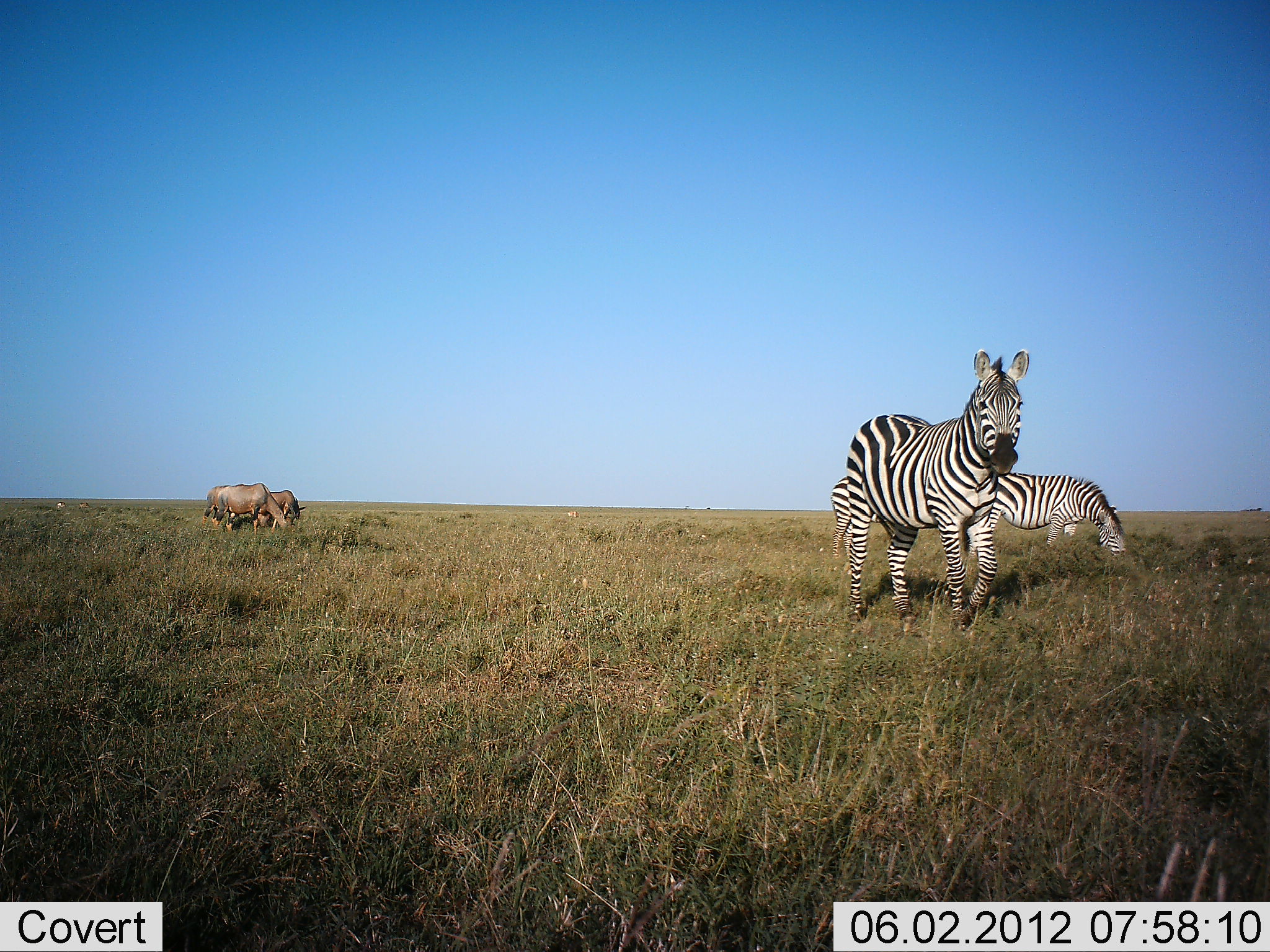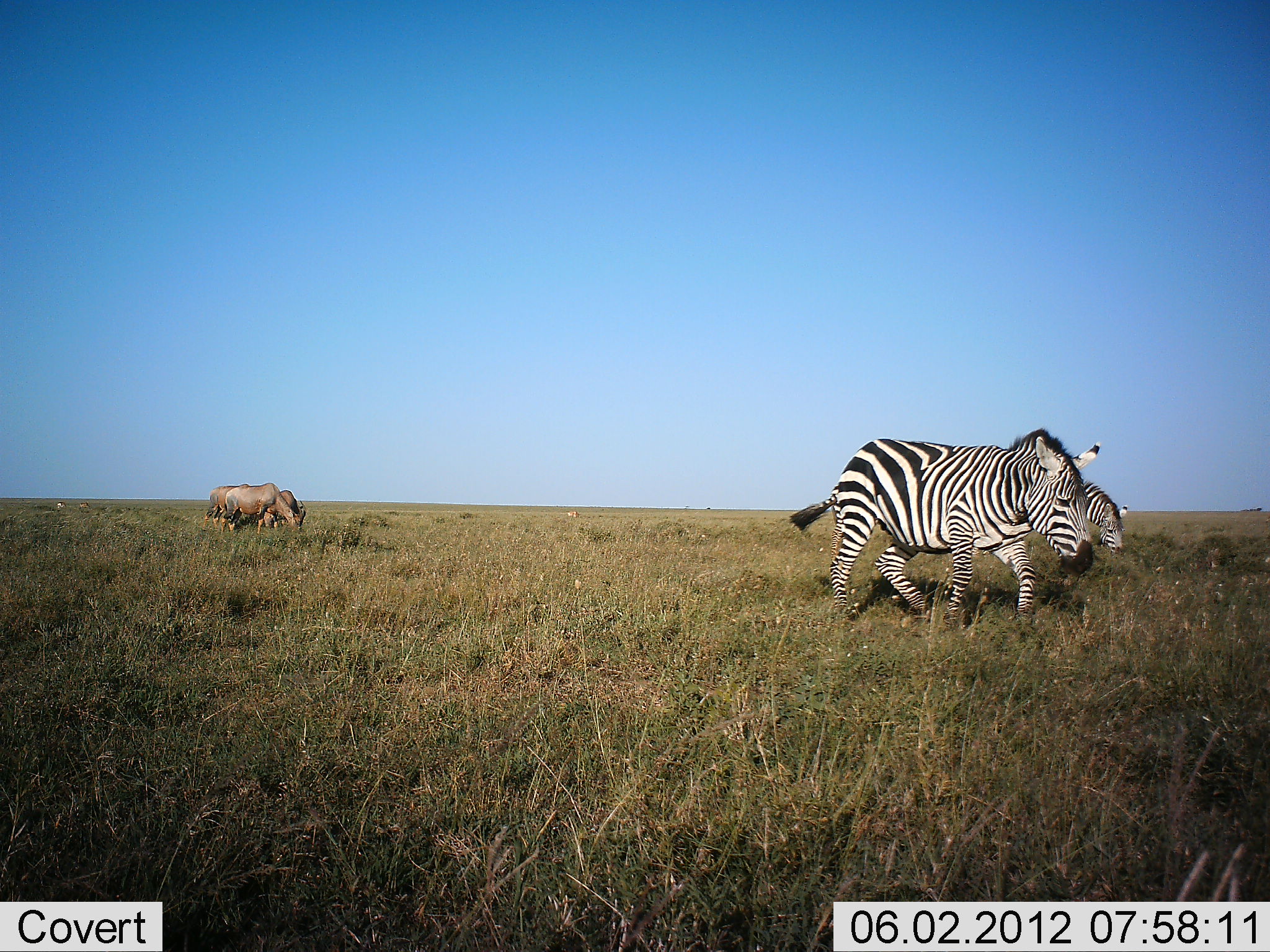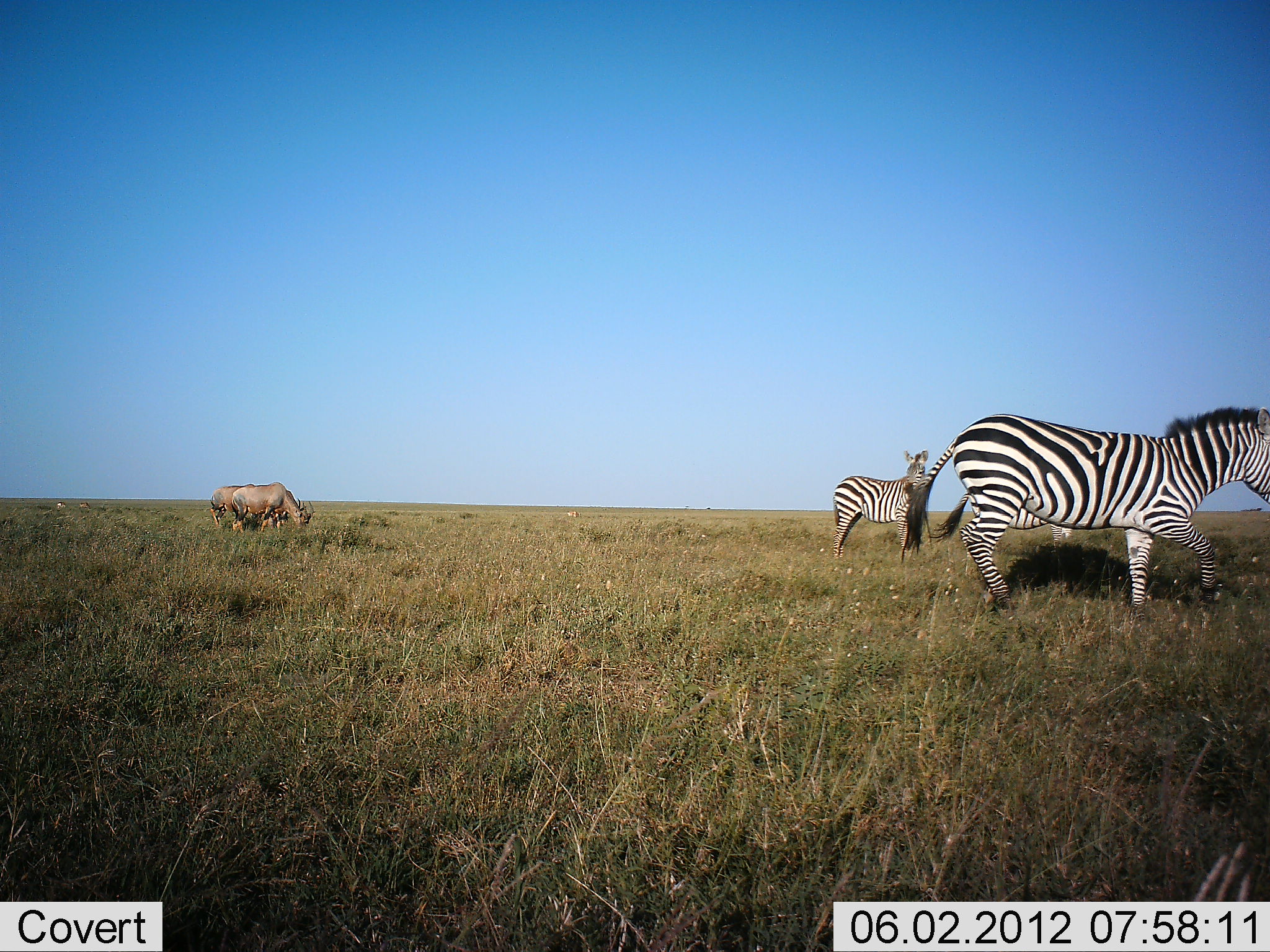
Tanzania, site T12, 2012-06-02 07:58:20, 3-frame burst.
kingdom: Animalia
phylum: Chordata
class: Mammalia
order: Artiodactyla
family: Bovidae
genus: Damaliscus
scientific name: Damaliscus lunatus jimela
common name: topi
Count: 3.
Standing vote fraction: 40%.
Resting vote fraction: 0%.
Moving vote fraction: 10%.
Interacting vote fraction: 0%.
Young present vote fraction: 0%.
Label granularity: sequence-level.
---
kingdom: Animalia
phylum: Chordata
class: Mammalia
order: Perissodactyla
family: Equidae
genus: Equus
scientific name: Equus quagga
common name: plains zebra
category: zebra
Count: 3.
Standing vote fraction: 50%.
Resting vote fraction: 0%.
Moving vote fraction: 83%.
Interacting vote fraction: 6%.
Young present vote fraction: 0%.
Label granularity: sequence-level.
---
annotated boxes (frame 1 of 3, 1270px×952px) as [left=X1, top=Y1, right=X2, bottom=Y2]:
animal: [left=846, top=348, right=1035, bottom=635]; [left=846, top=346, right=1029, bottom=628]; [left=961, top=473, right=1128, bottom=573]; [left=964, top=472, right=1127, bottom=563]; [left=830, top=476, right=895, bottom=560]; [left=211, top=483, right=301, bottom=534]; [left=831, top=476, right=883, bottom=561]; [left=214, top=482, right=295, bottom=530]; [left=201, top=483, right=272, bottom=532]; [left=258, top=490, right=308, bottom=525]; [left=257, top=489, right=307, bottom=523]; [left=202, top=485, right=239, bottom=525]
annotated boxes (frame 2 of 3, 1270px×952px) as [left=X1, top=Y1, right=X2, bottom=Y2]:
animal: [left=829, top=426, right=1102, bottom=628]; [left=830, top=427, right=1102, bottom=617]; [left=1043, top=476, right=1128, bottom=554]; [left=220, top=483, right=301, bottom=534]; [left=787, top=483, right=842, bottom=558]; [left=789, top=480, right=840, bottom=557]; [left=214, top=482, right=295, bottom=530]; [left=201, top=483, right=280, bottom=532]; [left=1082, top=479, right=1127, bottom=563]; [left=258, top=490, right=308, bottom=525]; [left=202, top=485, right=239, bottom=525]; [left=273, top=489, right=307, bottom=523]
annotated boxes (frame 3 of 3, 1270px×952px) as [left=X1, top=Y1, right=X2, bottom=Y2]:
animal: [left=904, top=406, right=1270, bottom=624]; [left=906, top=406, right=1270, bottom=616]; [left=831, top=450, right=930, bottom=560]; [left=833, top=450, right=929, bottom=561]; [left=929, top=490, right=1073, bottom=555]; [left=930, top=493, right=1084, bottom=550]; [left=232, top=482, right=306, bottom=535]; [left=232, top=484, right=306, bottom=532]; [left=210, top=485, right=289, bottom=528]; [left=265, top=492, right=314, bottom=528]; [left=210, top=485, right=247, bottom=526]; [left=287, top=490, right=315, bottom=524]